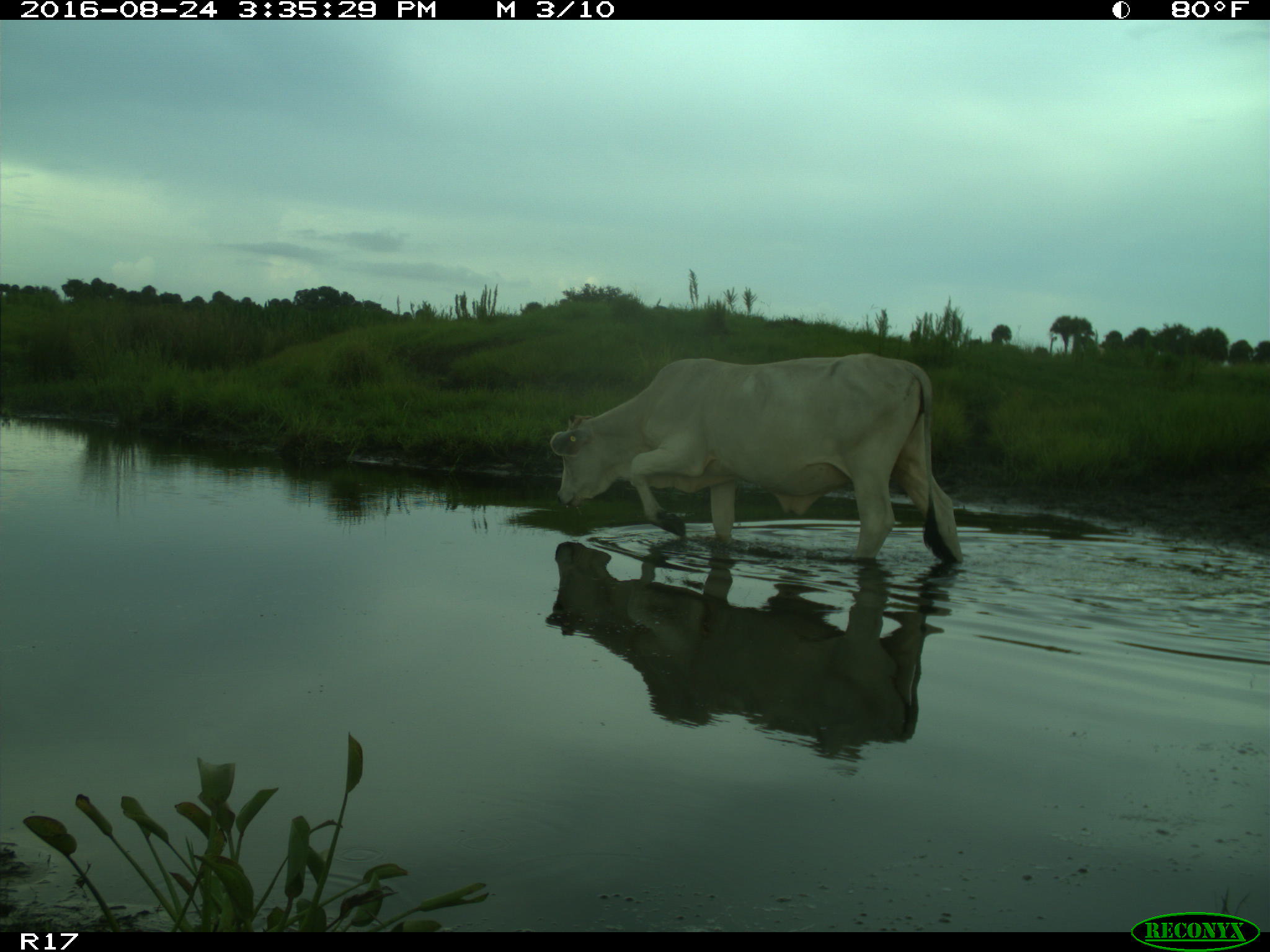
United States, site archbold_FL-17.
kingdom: Animalia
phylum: Chordata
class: Mammalia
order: Artiodactyla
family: Bovidae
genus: Bos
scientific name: Bos taurus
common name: domestic cow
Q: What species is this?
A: Bos taurus (domestic cow).